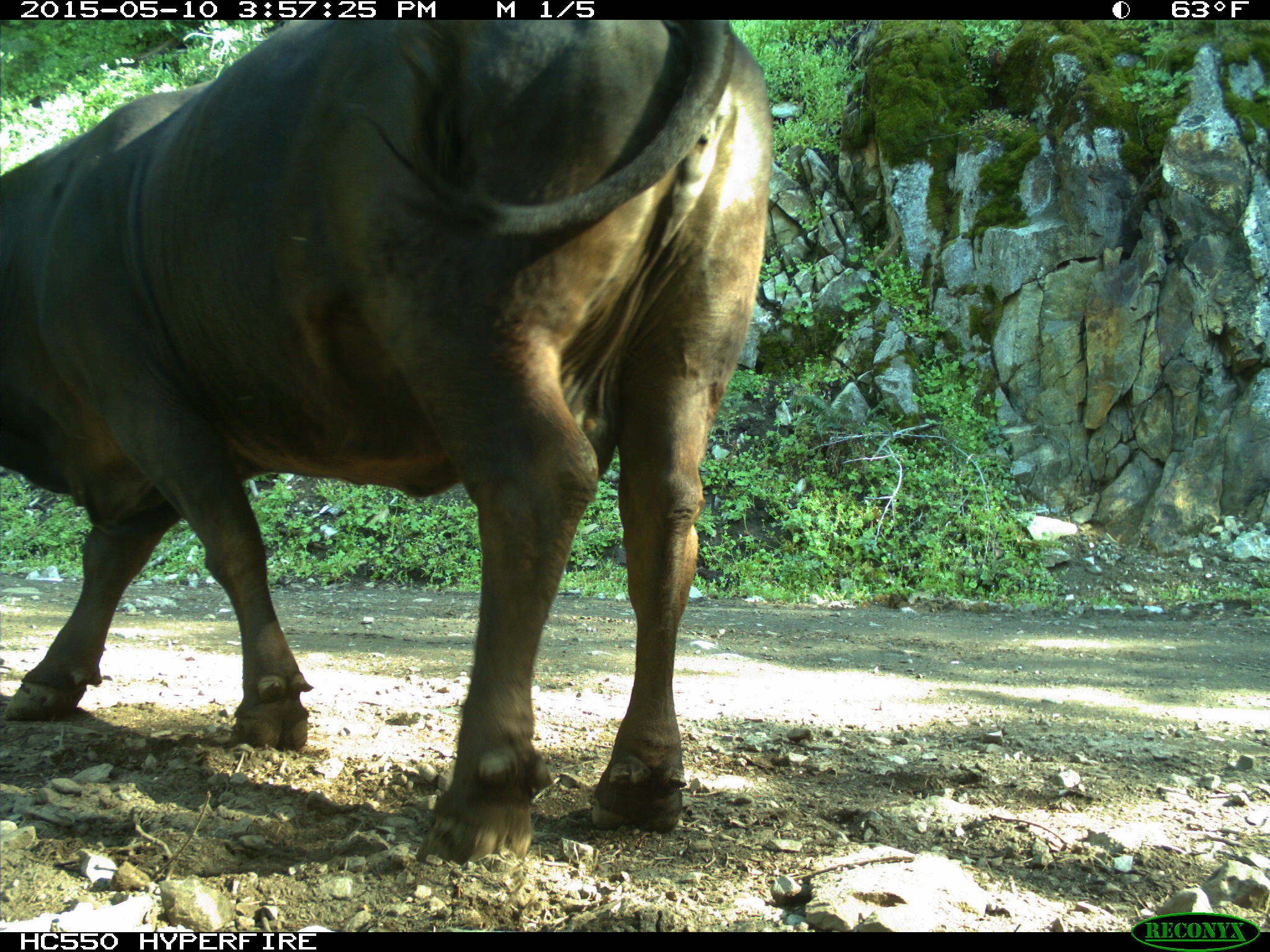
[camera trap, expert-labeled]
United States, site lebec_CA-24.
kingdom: Animalia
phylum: Chordata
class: Mammalia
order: Artiodactyla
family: Bovidae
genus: Bos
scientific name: Bos taurus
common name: domestic cow